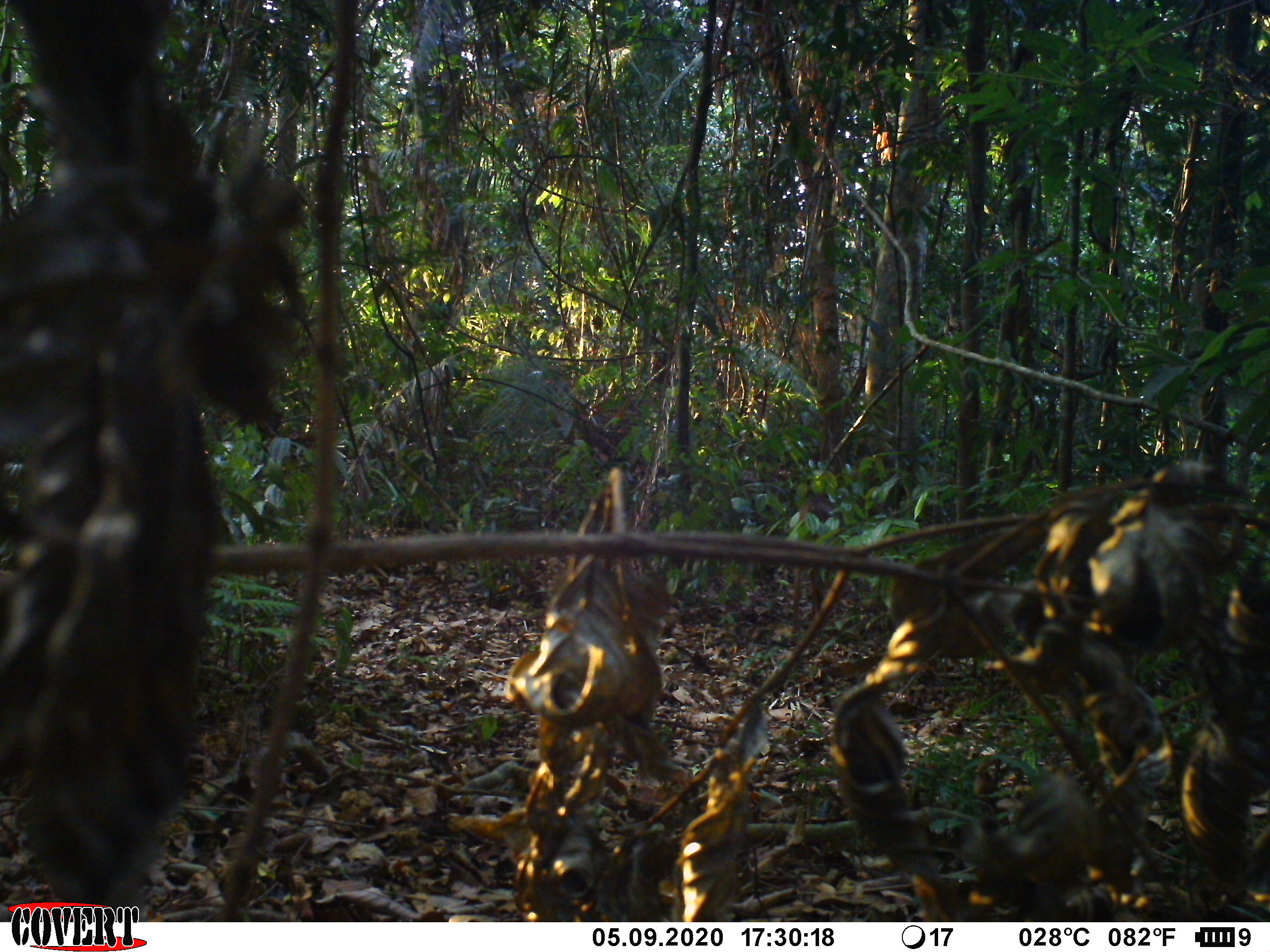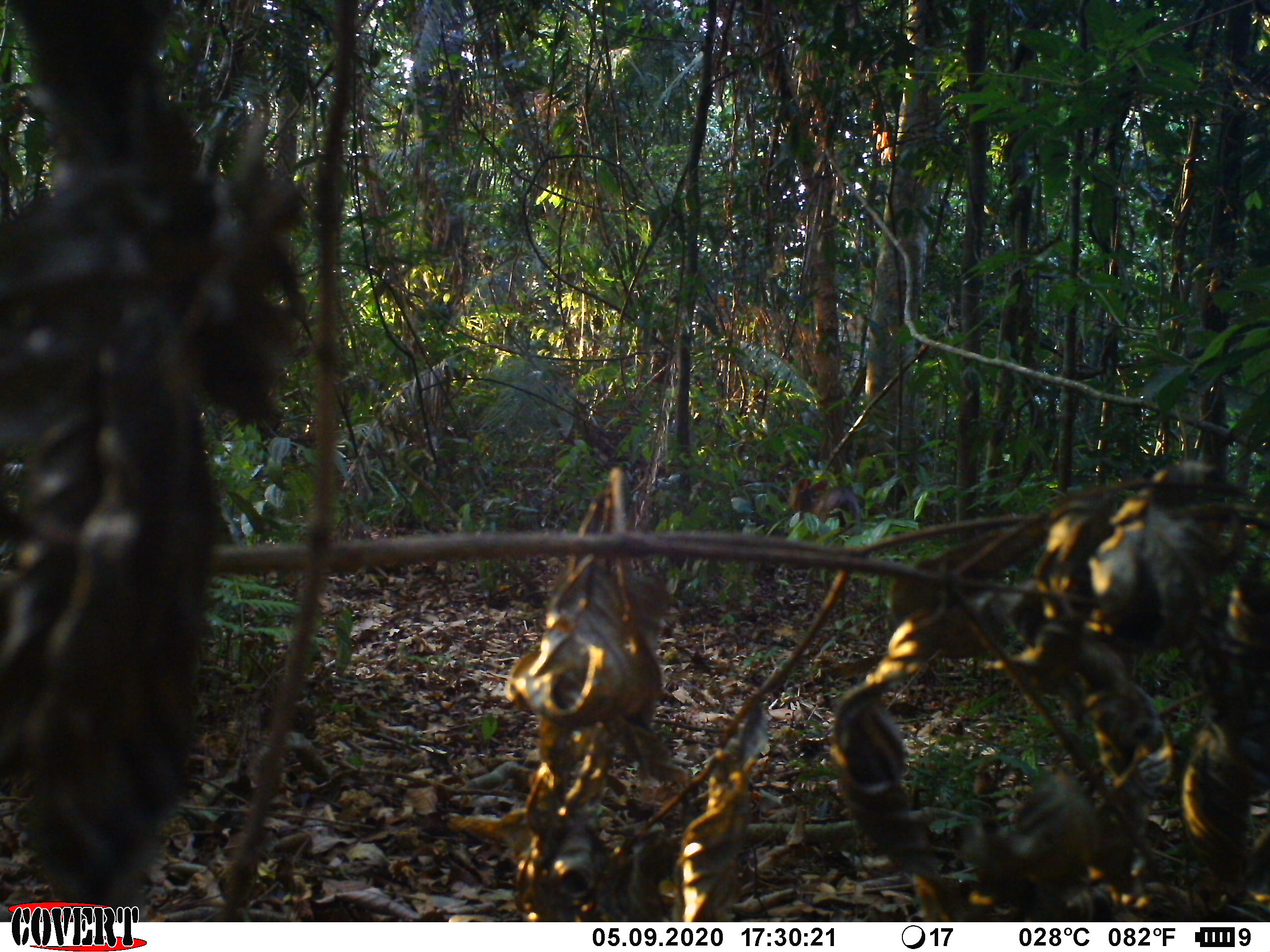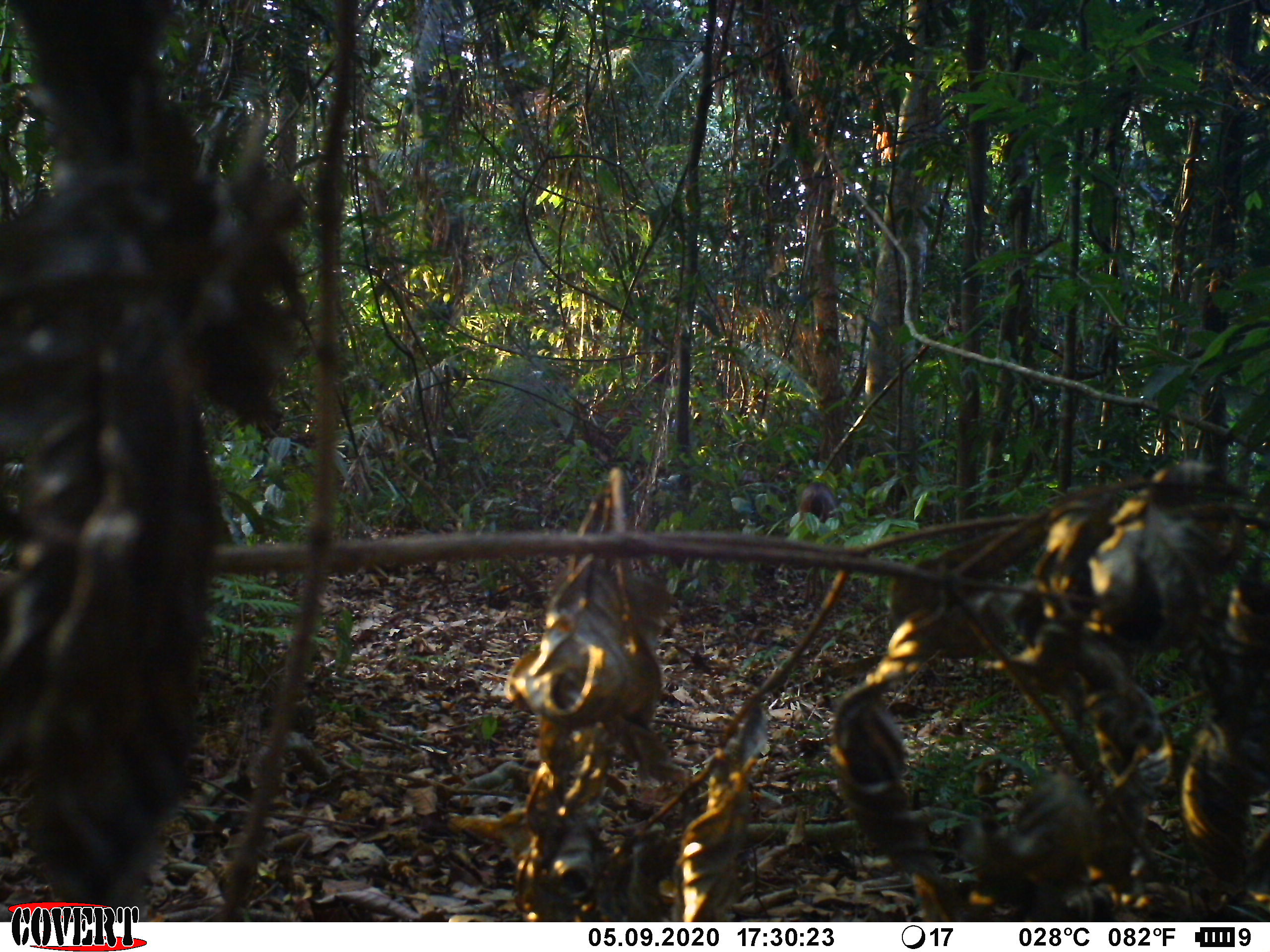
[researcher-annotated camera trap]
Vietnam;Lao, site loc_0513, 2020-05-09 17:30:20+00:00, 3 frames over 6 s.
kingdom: Animalia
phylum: Chordata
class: Mammalia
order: Artiodactyla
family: Cervidae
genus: Muntiacus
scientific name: Muntiacus vuquangensis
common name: large-antlered muntjac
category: large antlered muntjac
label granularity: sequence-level